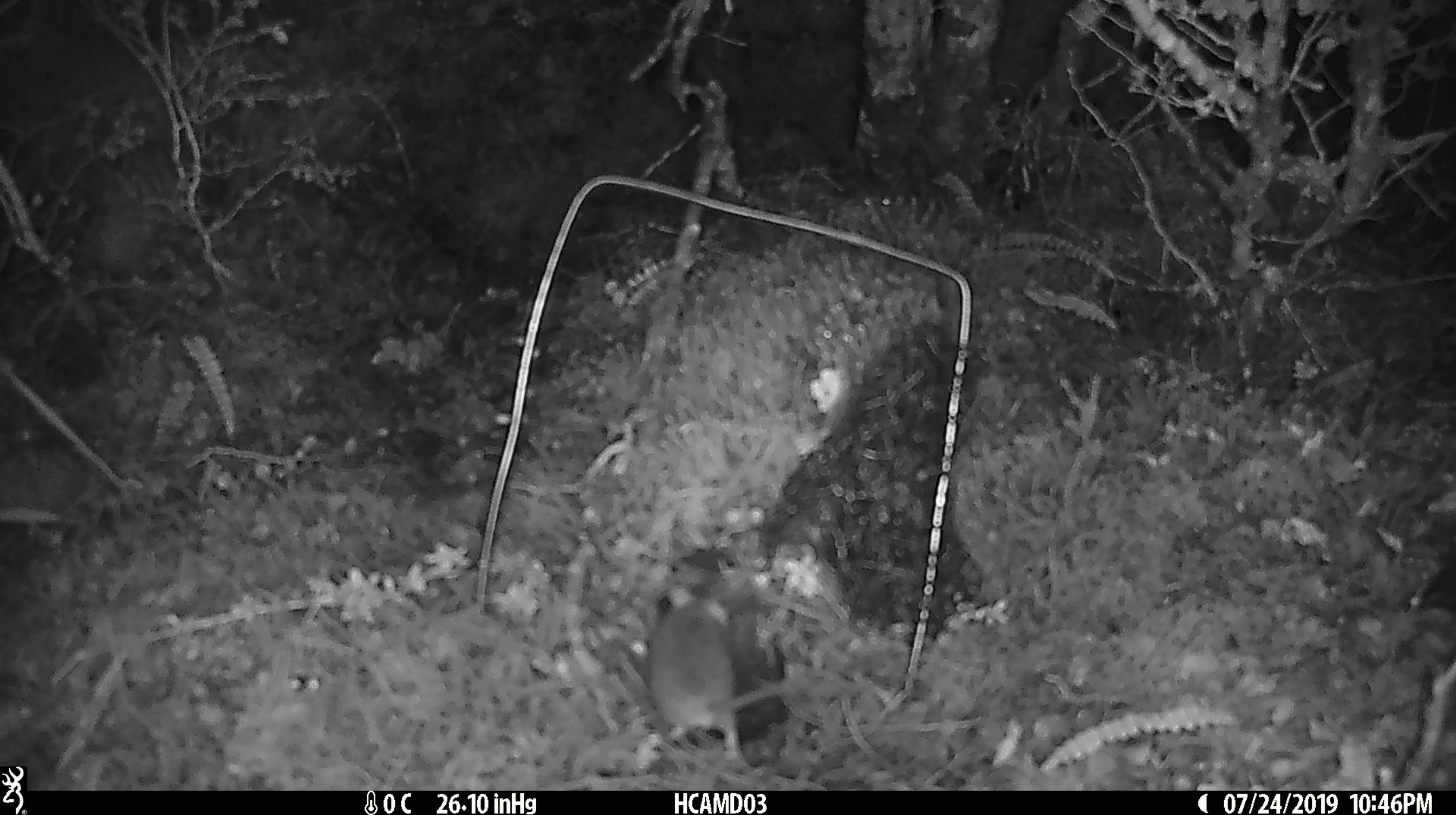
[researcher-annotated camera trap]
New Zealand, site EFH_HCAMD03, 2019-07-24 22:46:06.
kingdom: Animalia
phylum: Chordata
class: Mammalia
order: Rodentia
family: Muridae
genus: Mus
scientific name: Mus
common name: mouse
Mouse (Mus).